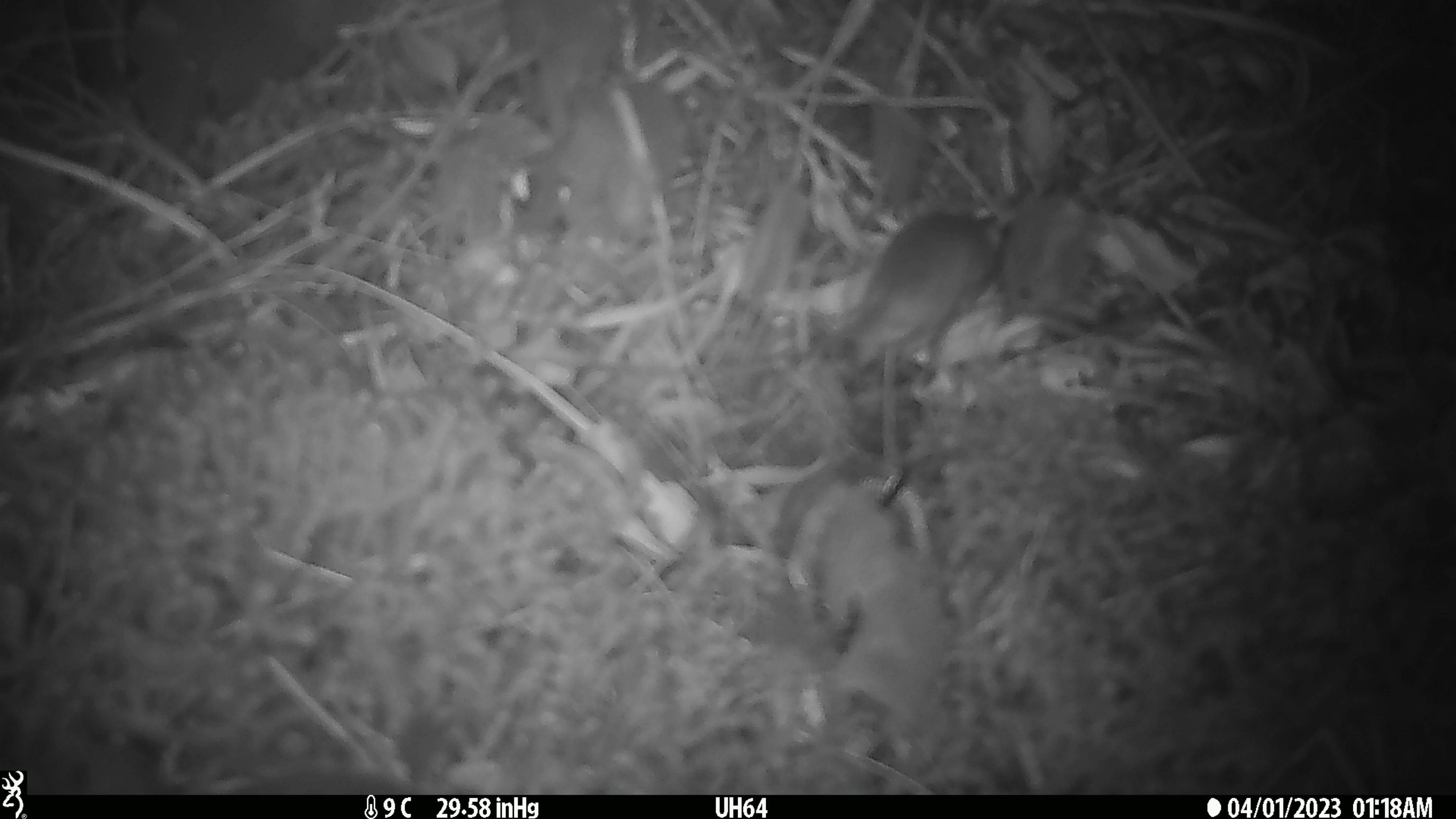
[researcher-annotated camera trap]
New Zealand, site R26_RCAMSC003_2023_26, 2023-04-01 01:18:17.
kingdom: Animalia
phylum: Chordata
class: Mammalia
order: Rodentia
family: Muridae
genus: Mus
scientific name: Mus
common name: mouse